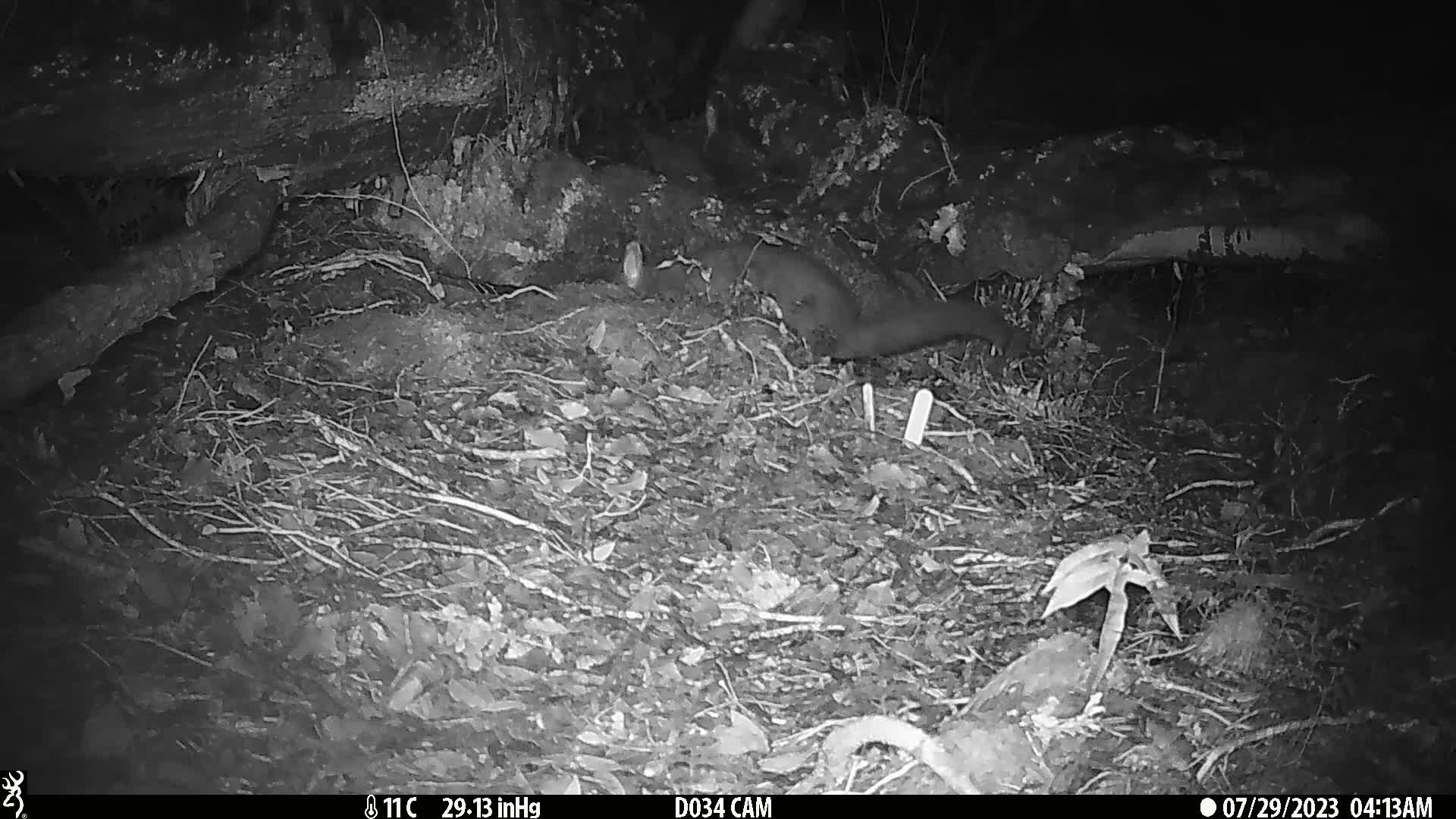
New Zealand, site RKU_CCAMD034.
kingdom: Animalia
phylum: Chordata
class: Mammalia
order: Diprotodontia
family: Phalangeridae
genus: Trichosurus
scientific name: Trichosurus vulpecula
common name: common brushtail possum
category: possum